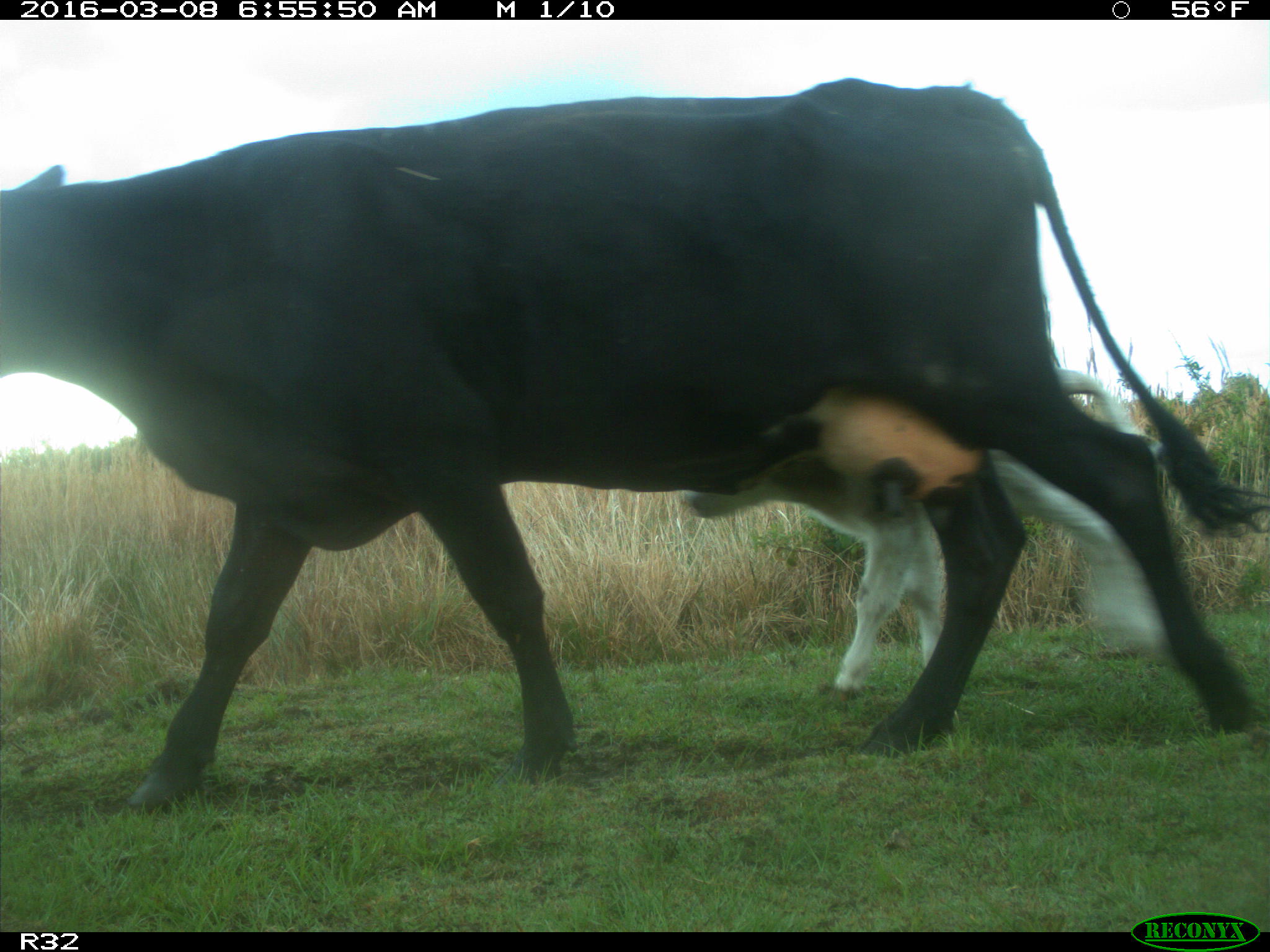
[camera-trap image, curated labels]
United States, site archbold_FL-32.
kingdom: Animalia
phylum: Chordata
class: Mammalia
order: Artiodactyla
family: Bovidae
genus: Bos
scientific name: Bos taurus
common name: domestic cow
Bos taurus (domestic cow).